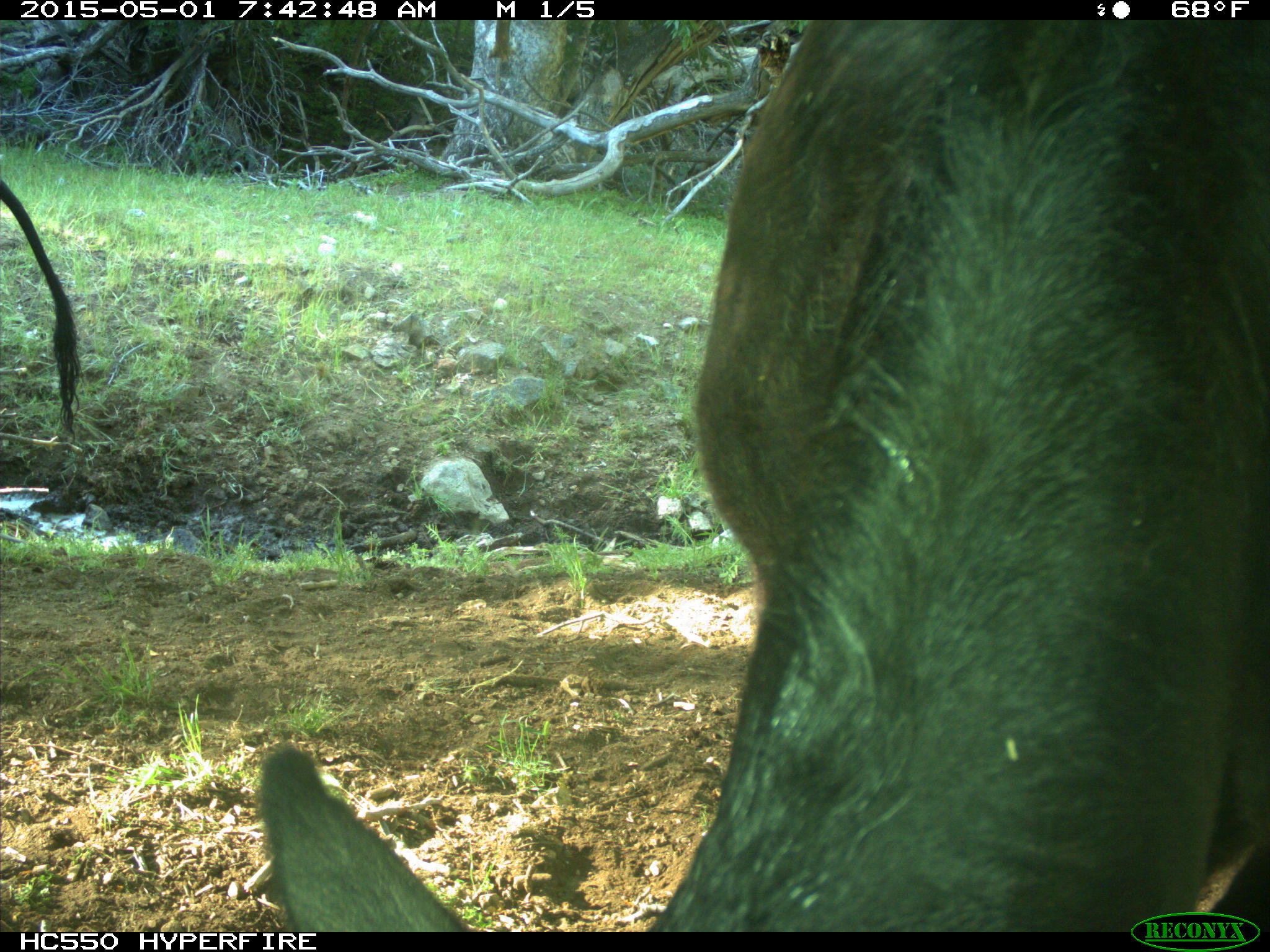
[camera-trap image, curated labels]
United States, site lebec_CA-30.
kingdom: Animalia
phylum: Chordata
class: Mammalia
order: Artiodactyla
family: Bovidae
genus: Bos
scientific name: Bos taurus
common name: domestic cow